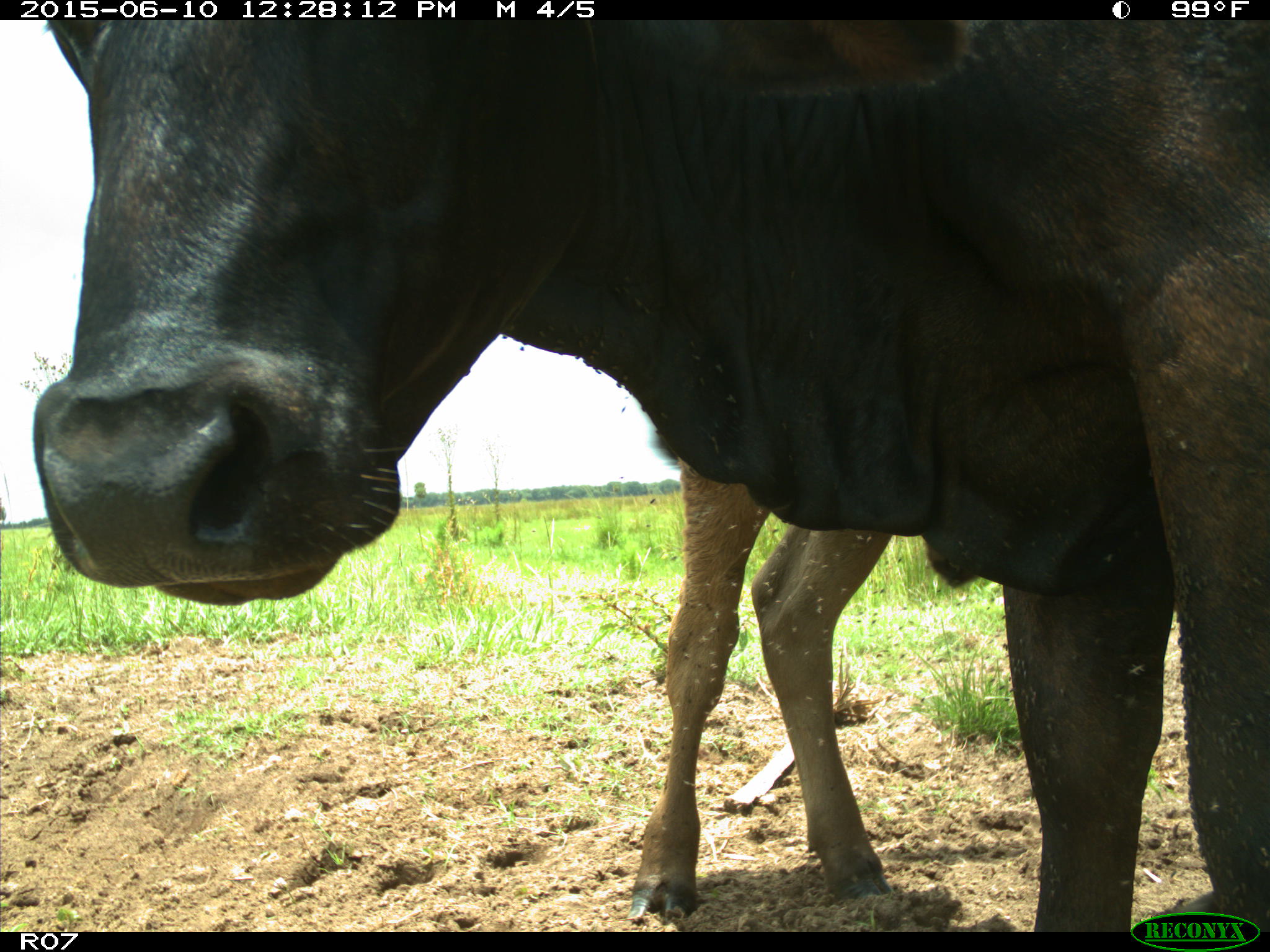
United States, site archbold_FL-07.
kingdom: Animalia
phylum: Chordata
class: Mammalia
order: Artiodactyla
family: Bovidae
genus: Bos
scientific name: Bos taurus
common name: domestic cow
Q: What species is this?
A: Bos taurus (domestic cow).